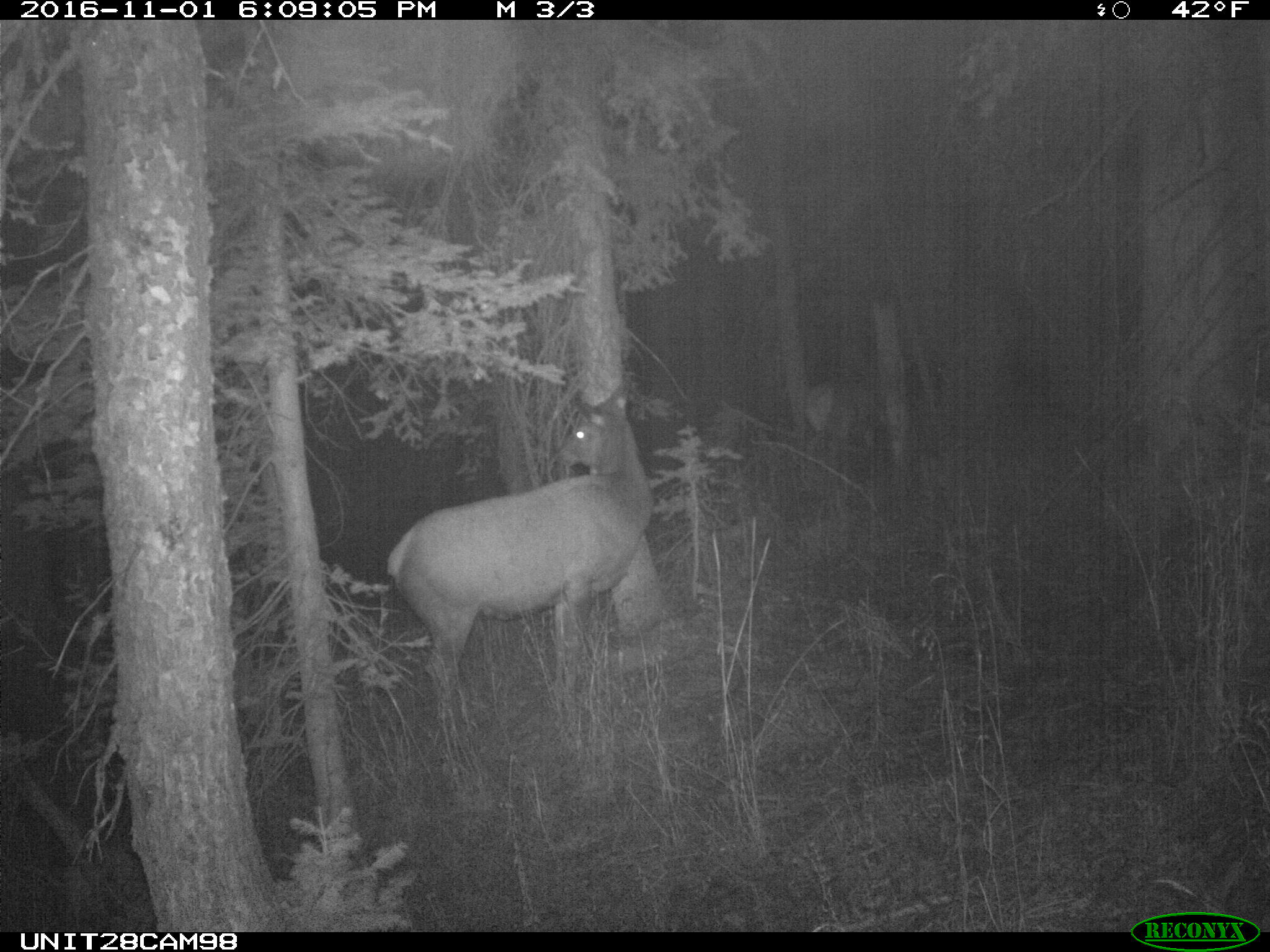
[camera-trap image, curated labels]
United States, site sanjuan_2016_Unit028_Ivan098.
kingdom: Animalia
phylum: Chordata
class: Mammalia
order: Artiodactyla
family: Cervidae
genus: Cervus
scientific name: Cervus elaphus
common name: red deer